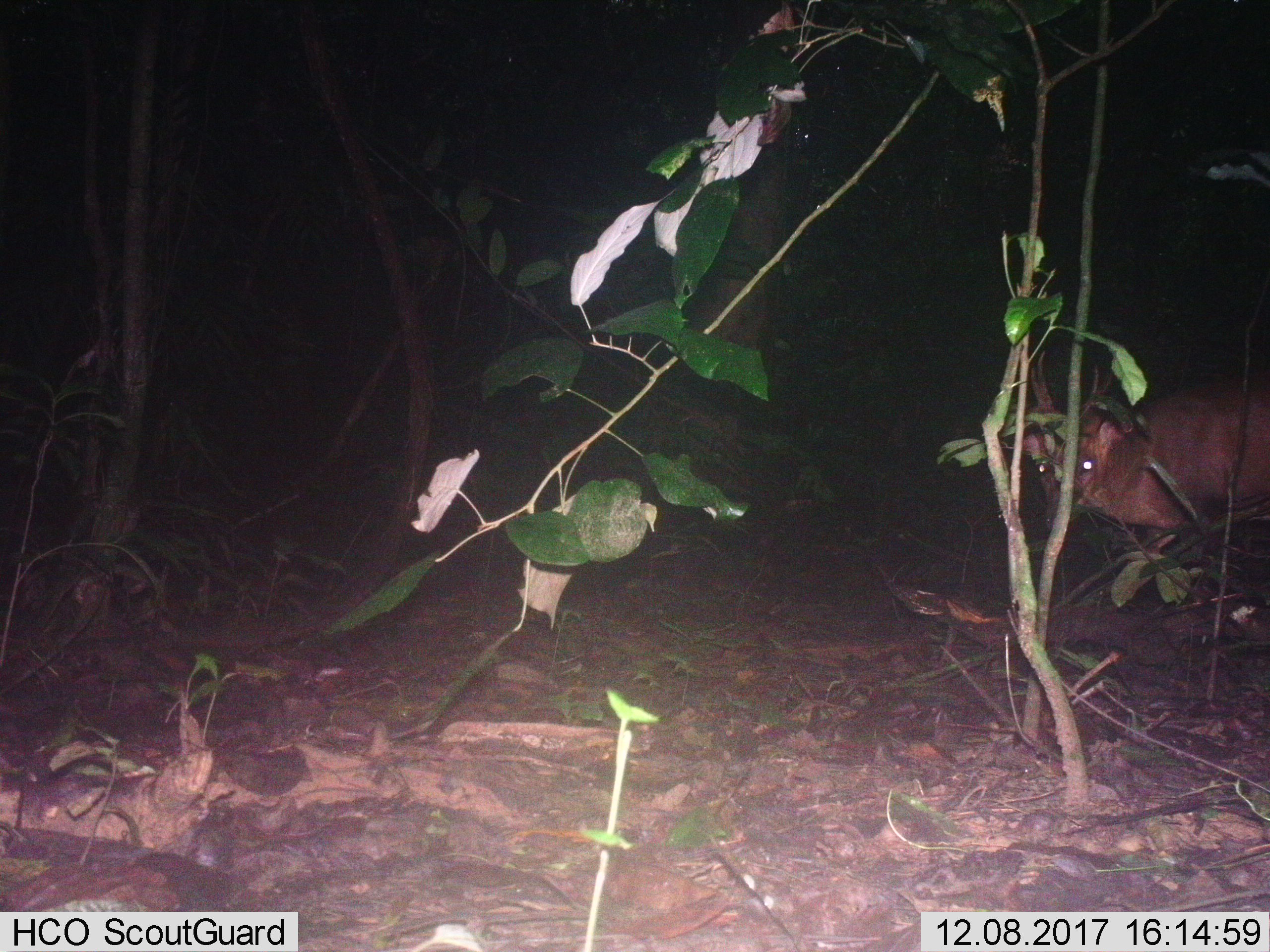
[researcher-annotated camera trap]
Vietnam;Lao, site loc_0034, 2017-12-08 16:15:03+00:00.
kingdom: Animalia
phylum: Chordata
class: Mammalia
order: Artiodactyla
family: Cervidae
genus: Muntiacus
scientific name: Muntiacus vuquangensis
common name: large-antlered muntjac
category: large antlered muntjac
Large antlered muntjac (large-antlered muntjac) (Muntiacus vuquangensis). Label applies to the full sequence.